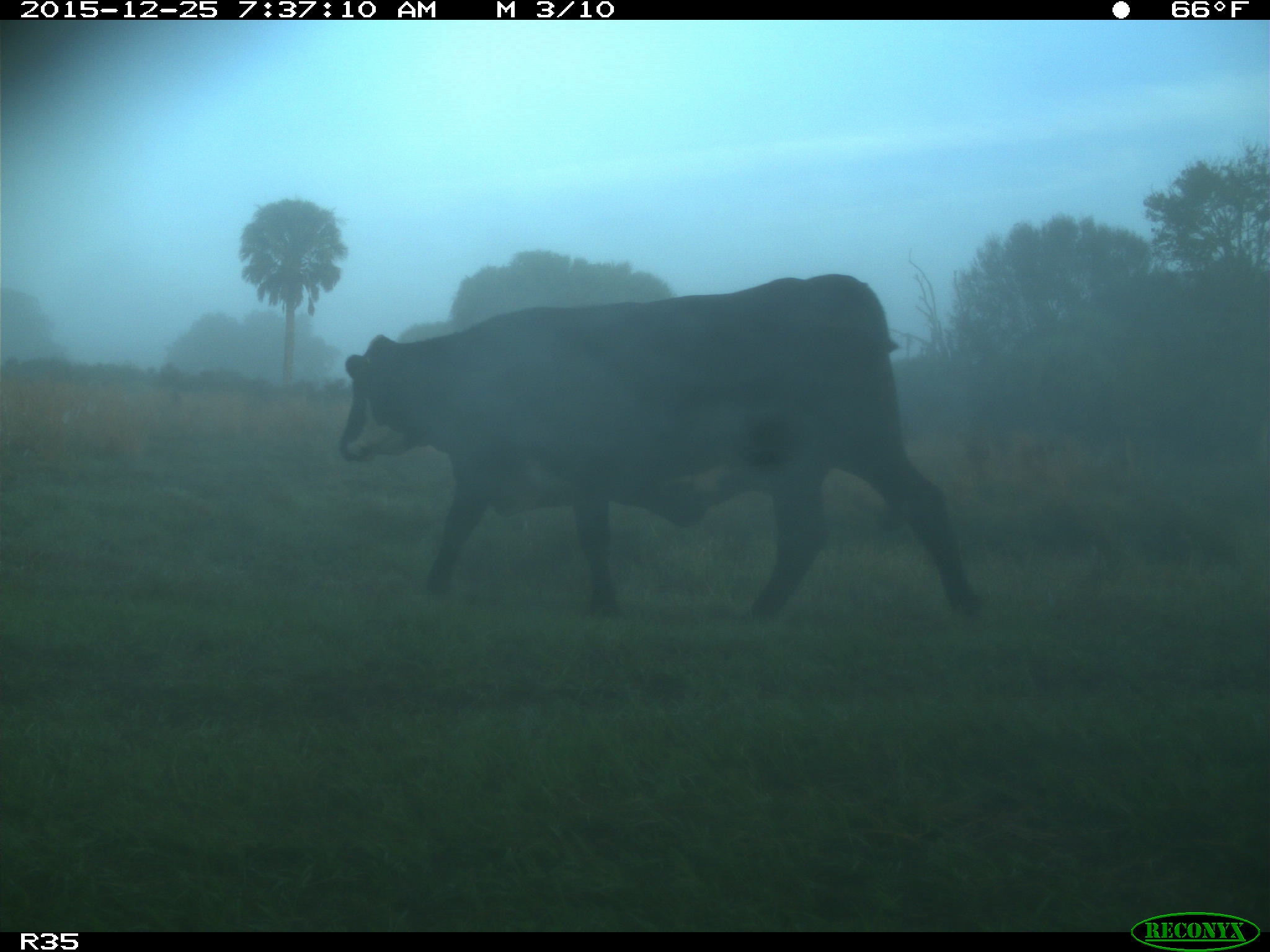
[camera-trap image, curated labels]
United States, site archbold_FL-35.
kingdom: Animalia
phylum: Chordata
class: Mammalia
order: Artiodactyla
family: Bovidae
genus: Bos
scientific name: Bos taurus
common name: domestic cow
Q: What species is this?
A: Bos taurus (domestic cow).